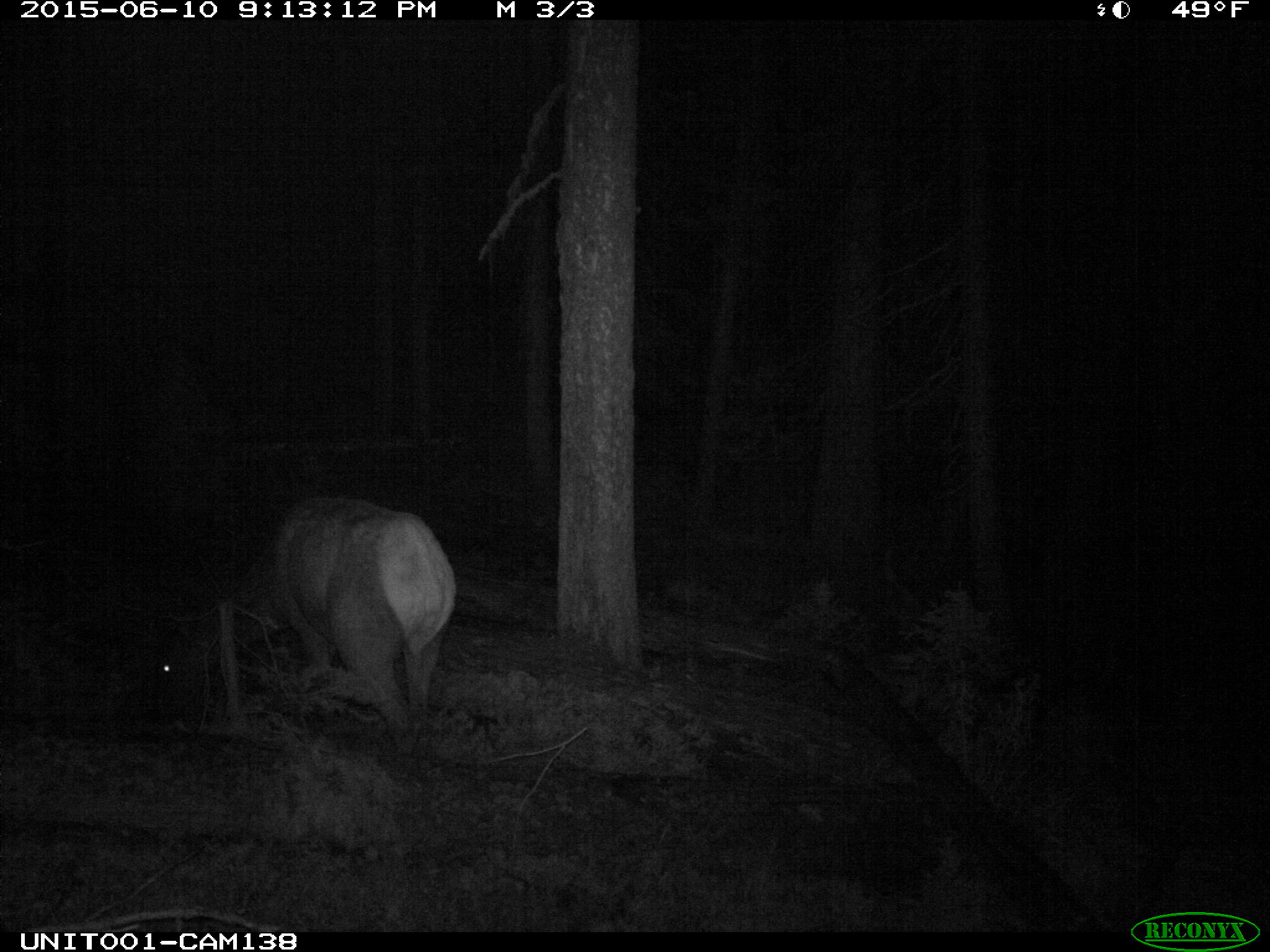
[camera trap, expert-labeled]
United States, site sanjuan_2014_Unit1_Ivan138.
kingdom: Animalia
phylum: Chordata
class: Mammalia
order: Artiodactyla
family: Cervidae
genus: Cervus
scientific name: Cervus elaphus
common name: red deer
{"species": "Cervus elaphus (red deer)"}